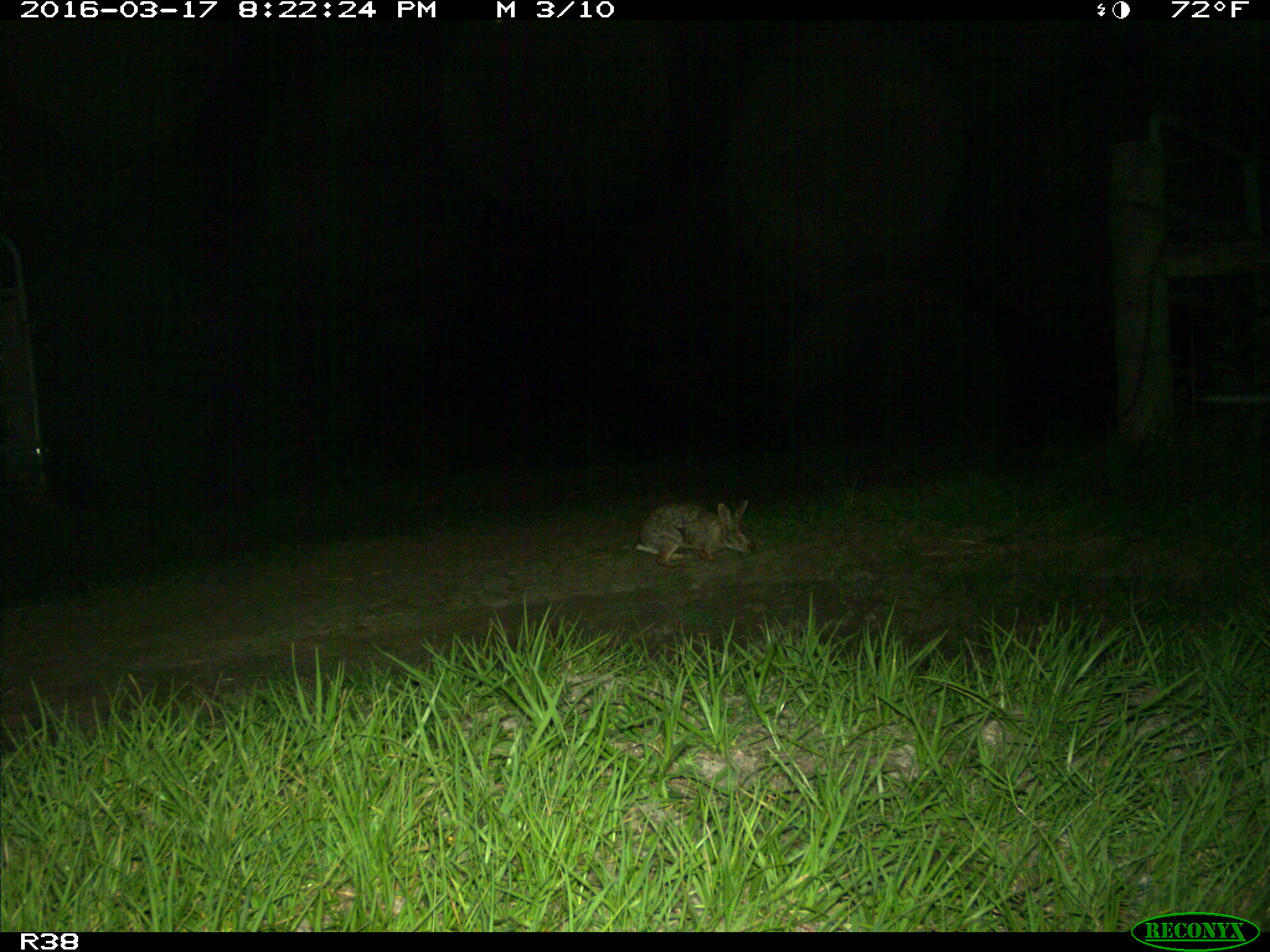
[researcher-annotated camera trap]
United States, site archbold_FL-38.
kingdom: Animalia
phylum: Chordata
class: Mammalia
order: Lagomorpha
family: Leporidae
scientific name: Leporidae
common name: rabbits and hares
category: unidentified rabbit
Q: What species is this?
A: Unidentified rabbit (rabbits and hares) (Leporidae).